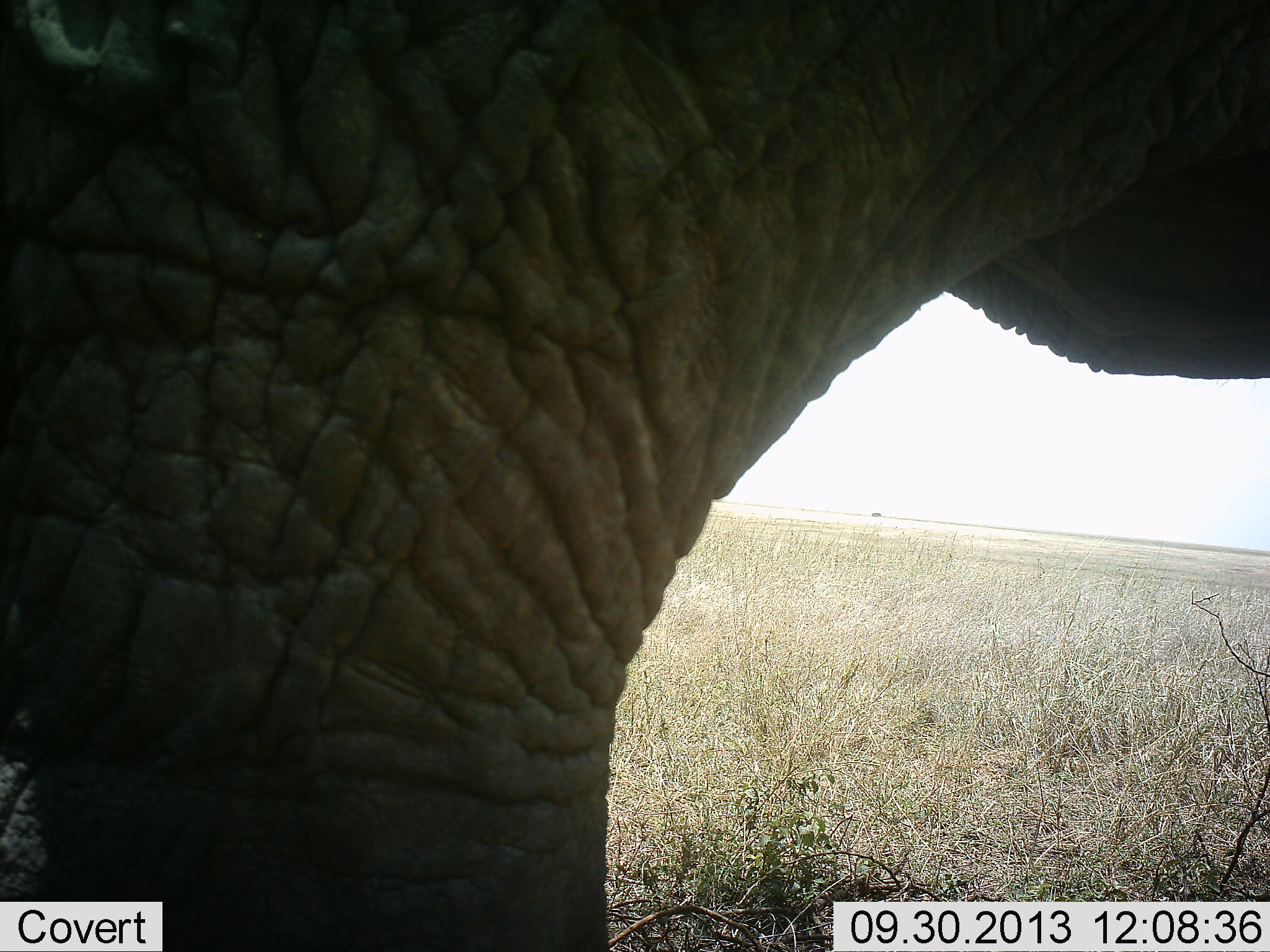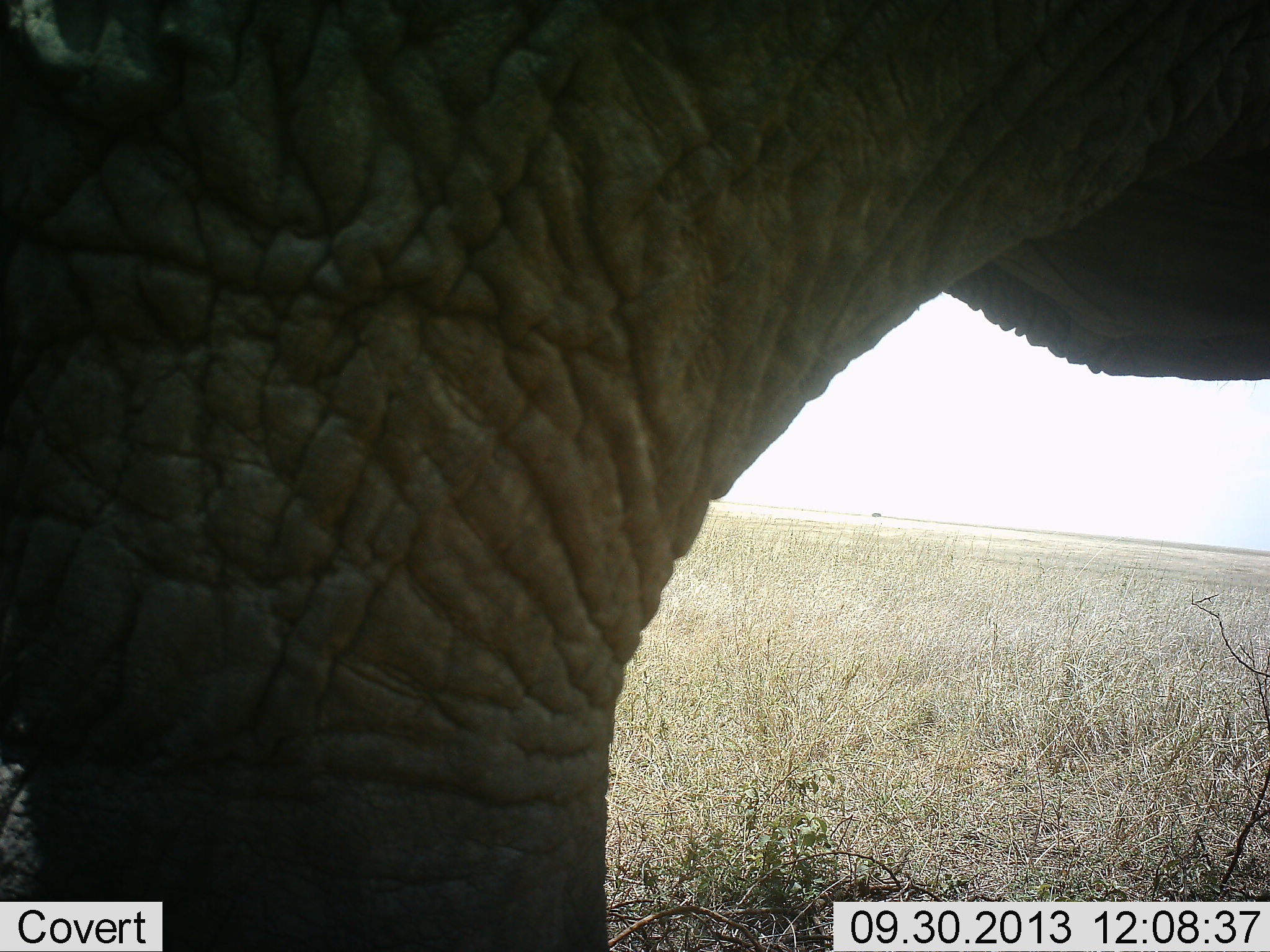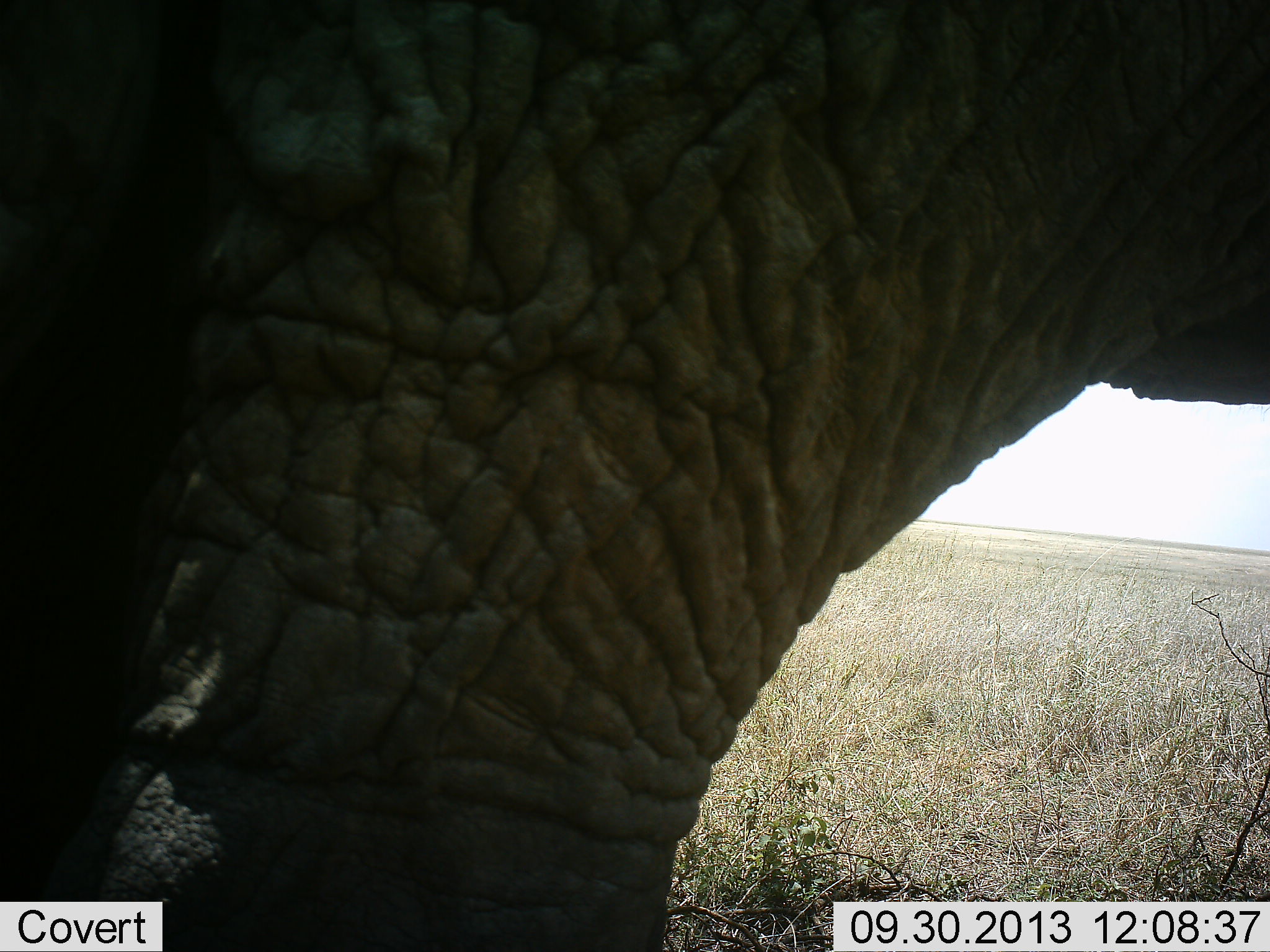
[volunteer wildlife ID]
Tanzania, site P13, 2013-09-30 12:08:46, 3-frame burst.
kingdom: Animalia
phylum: Chordata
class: Mammalia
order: Proboscidea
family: Elephantidae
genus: Loxodonta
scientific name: Loxodonta africana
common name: african bush elephant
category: elephant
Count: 1.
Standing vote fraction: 92%.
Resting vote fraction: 0%.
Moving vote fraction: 16%.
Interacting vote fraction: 4%.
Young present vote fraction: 0%.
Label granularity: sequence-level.